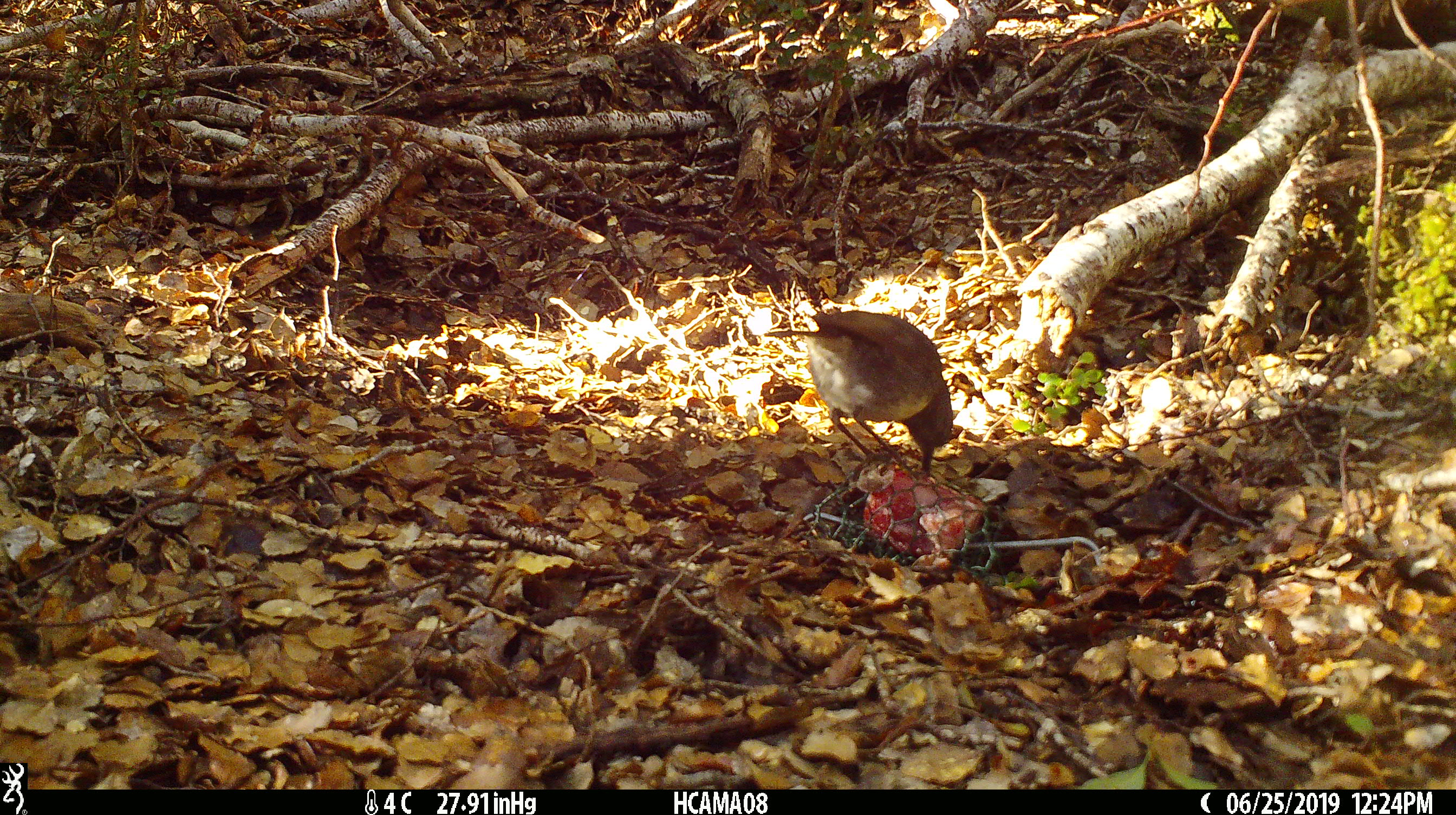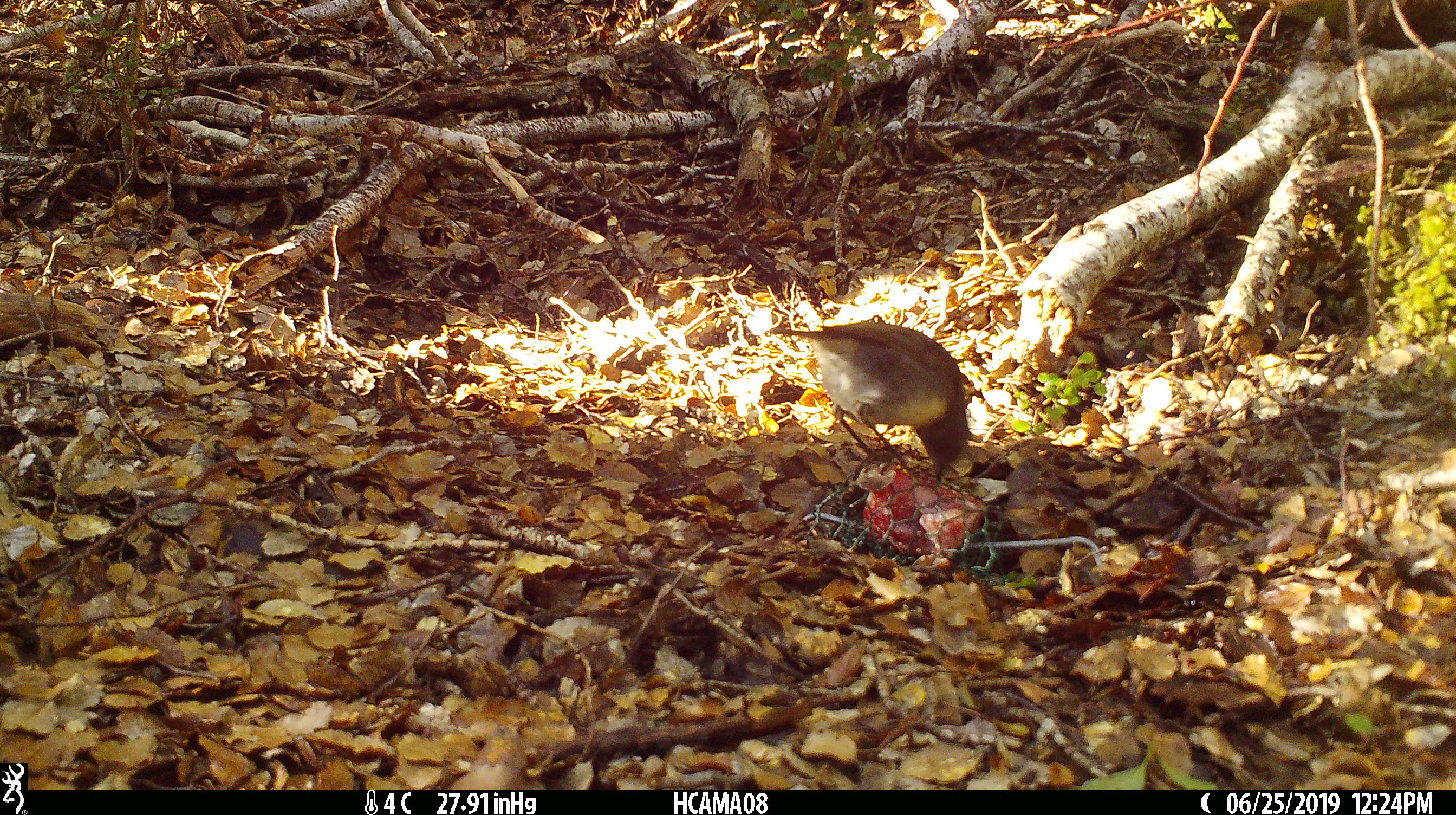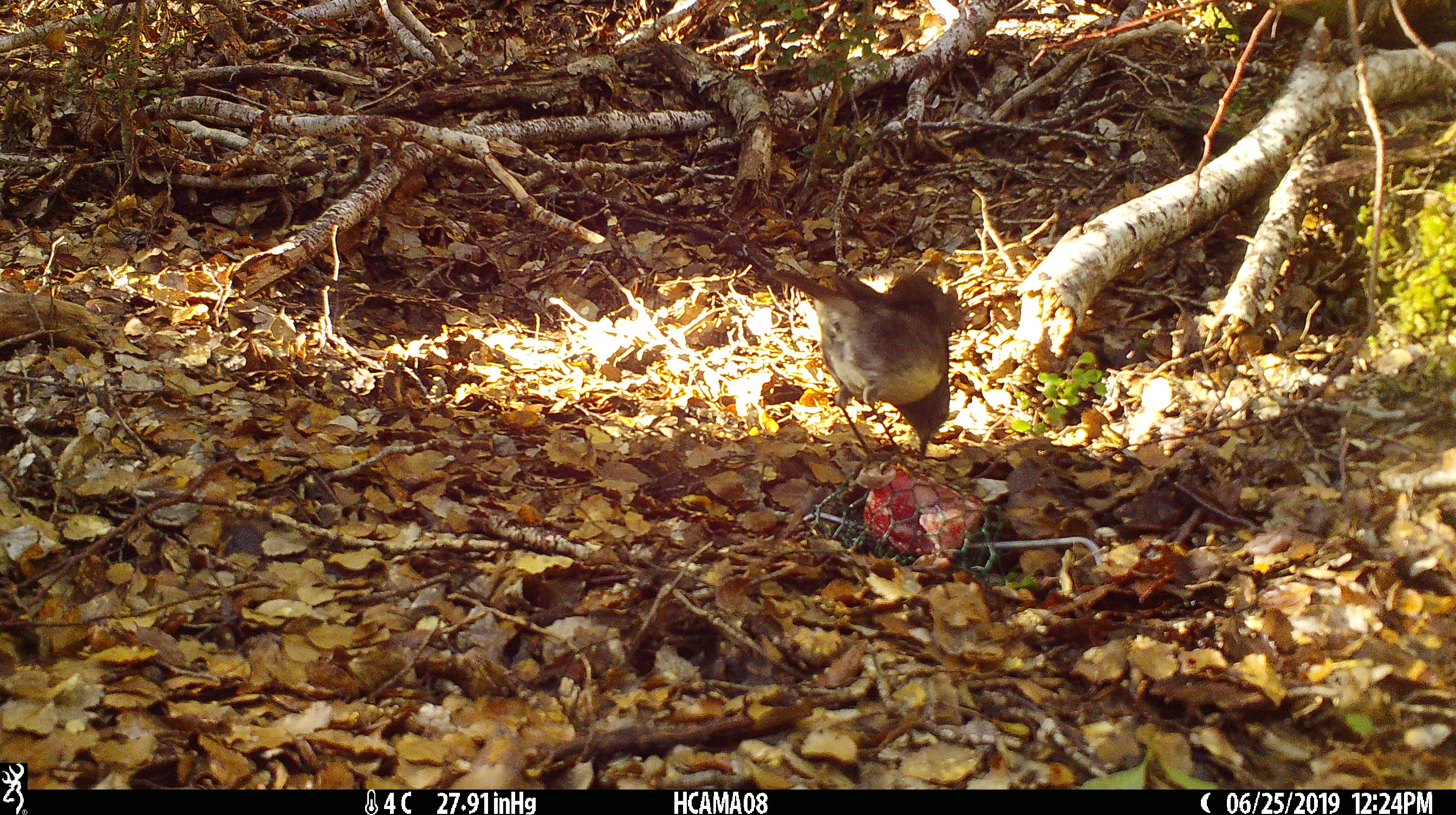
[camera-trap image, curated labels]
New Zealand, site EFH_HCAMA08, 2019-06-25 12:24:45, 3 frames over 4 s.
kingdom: Animalia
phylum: Chordata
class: Aves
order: Passeriformes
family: Petroicidae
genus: Petroica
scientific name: Petroica australis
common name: new zealand robin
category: robin